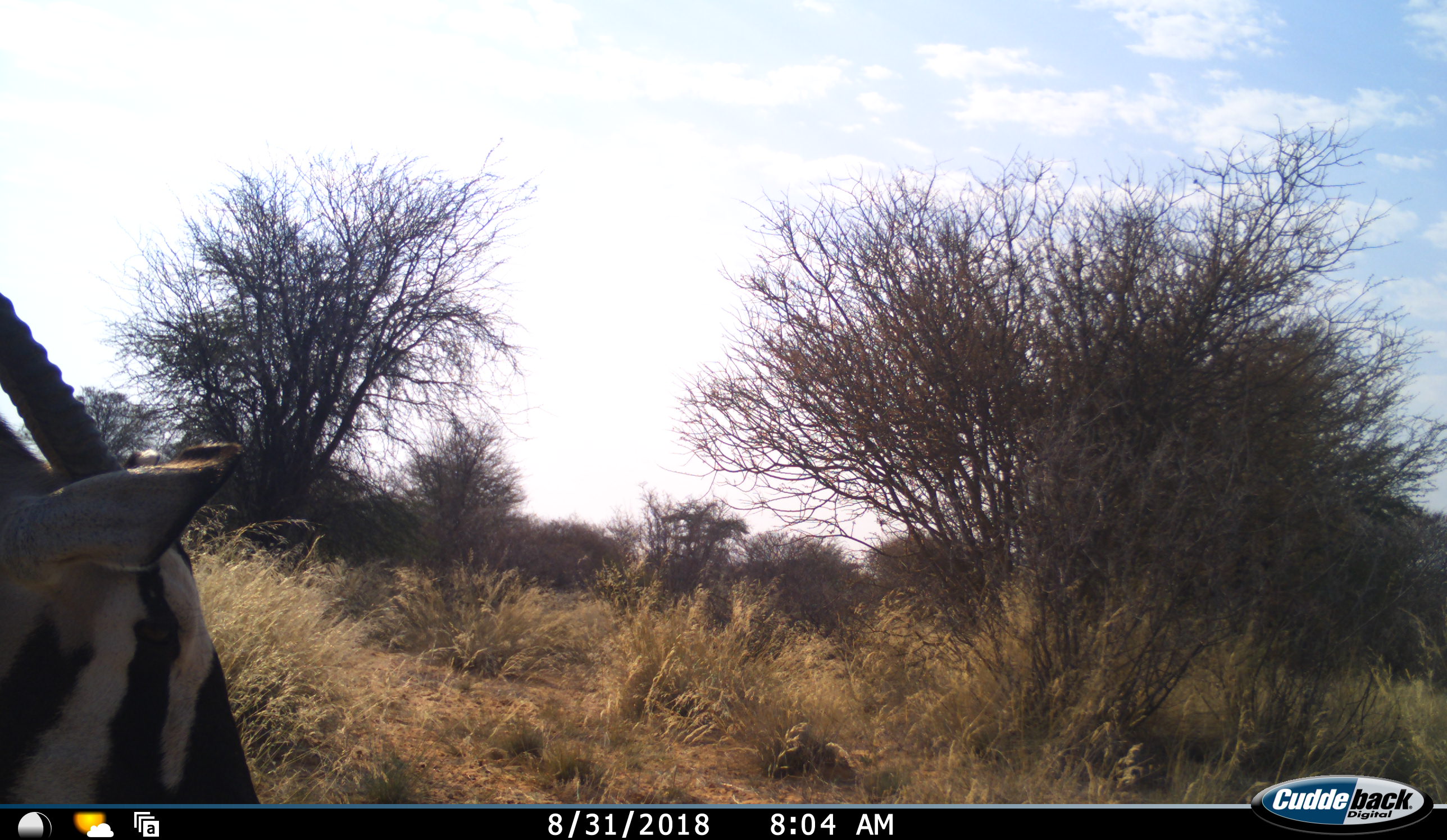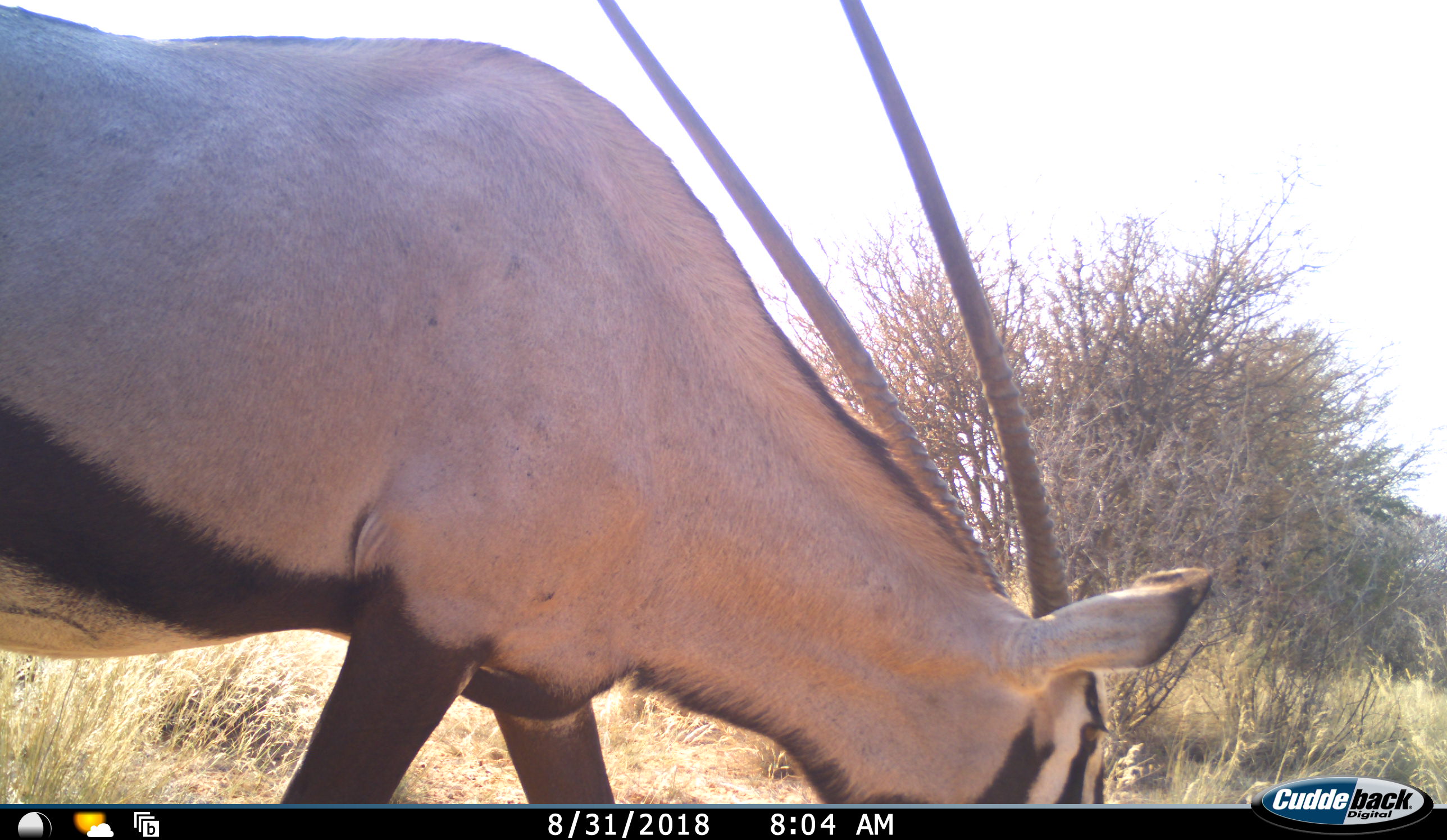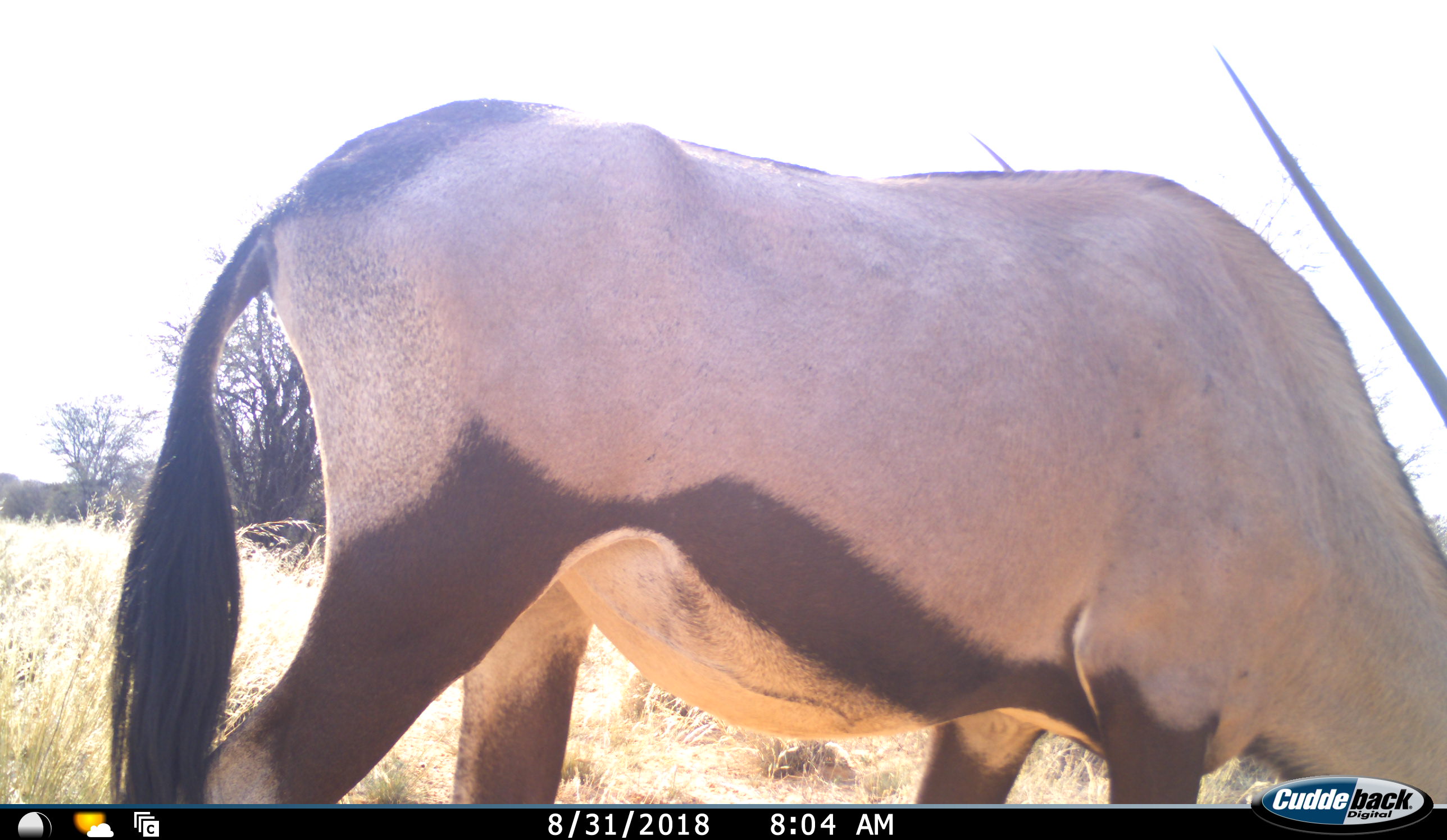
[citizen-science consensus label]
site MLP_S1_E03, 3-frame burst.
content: unidentified animal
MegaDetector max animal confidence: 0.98